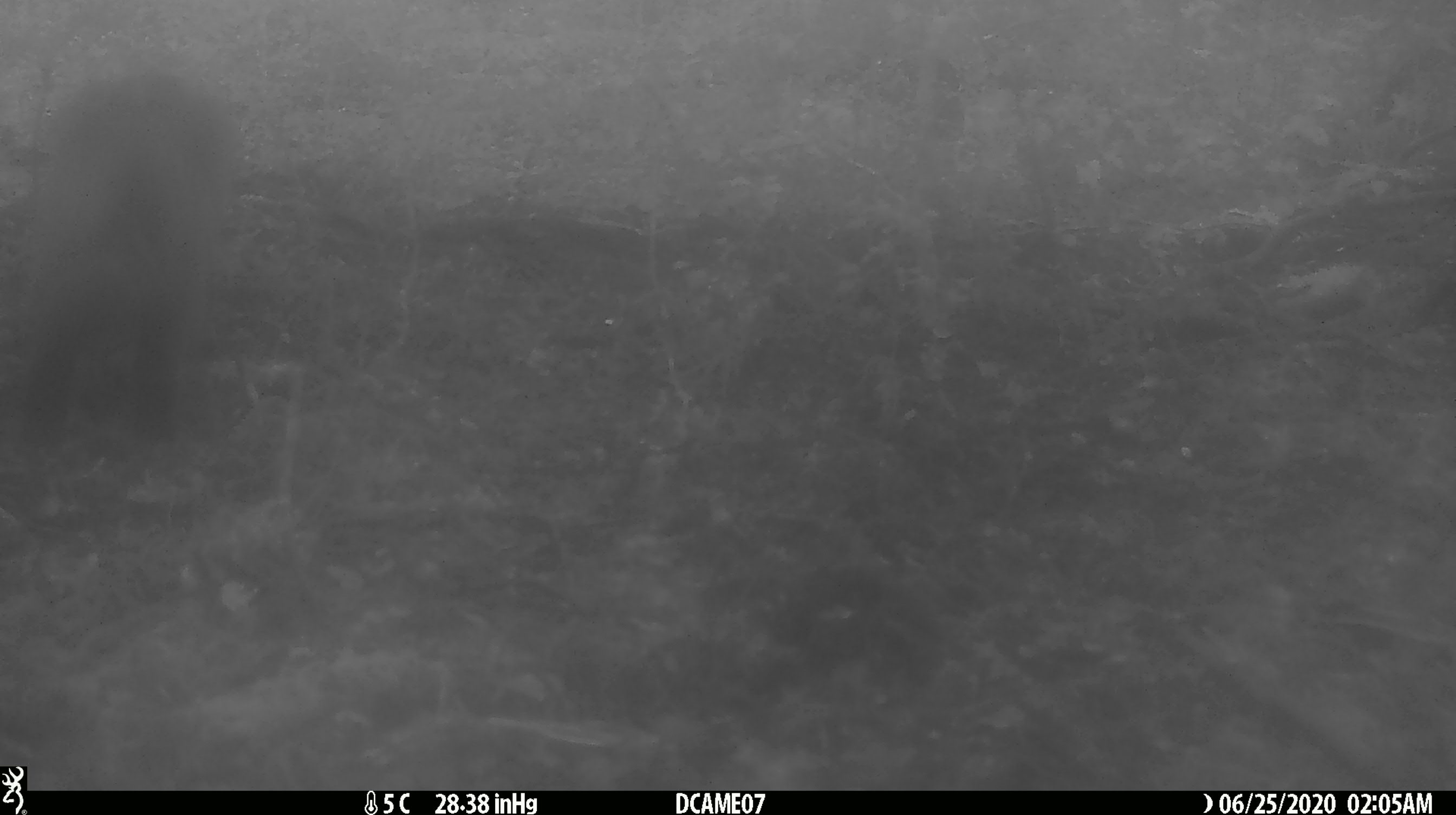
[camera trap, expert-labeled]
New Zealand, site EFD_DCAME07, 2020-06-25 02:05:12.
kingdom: Animalia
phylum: Chordata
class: Mammalia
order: Carnivora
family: Felidae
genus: Felis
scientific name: Felis catus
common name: domestic cat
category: cat